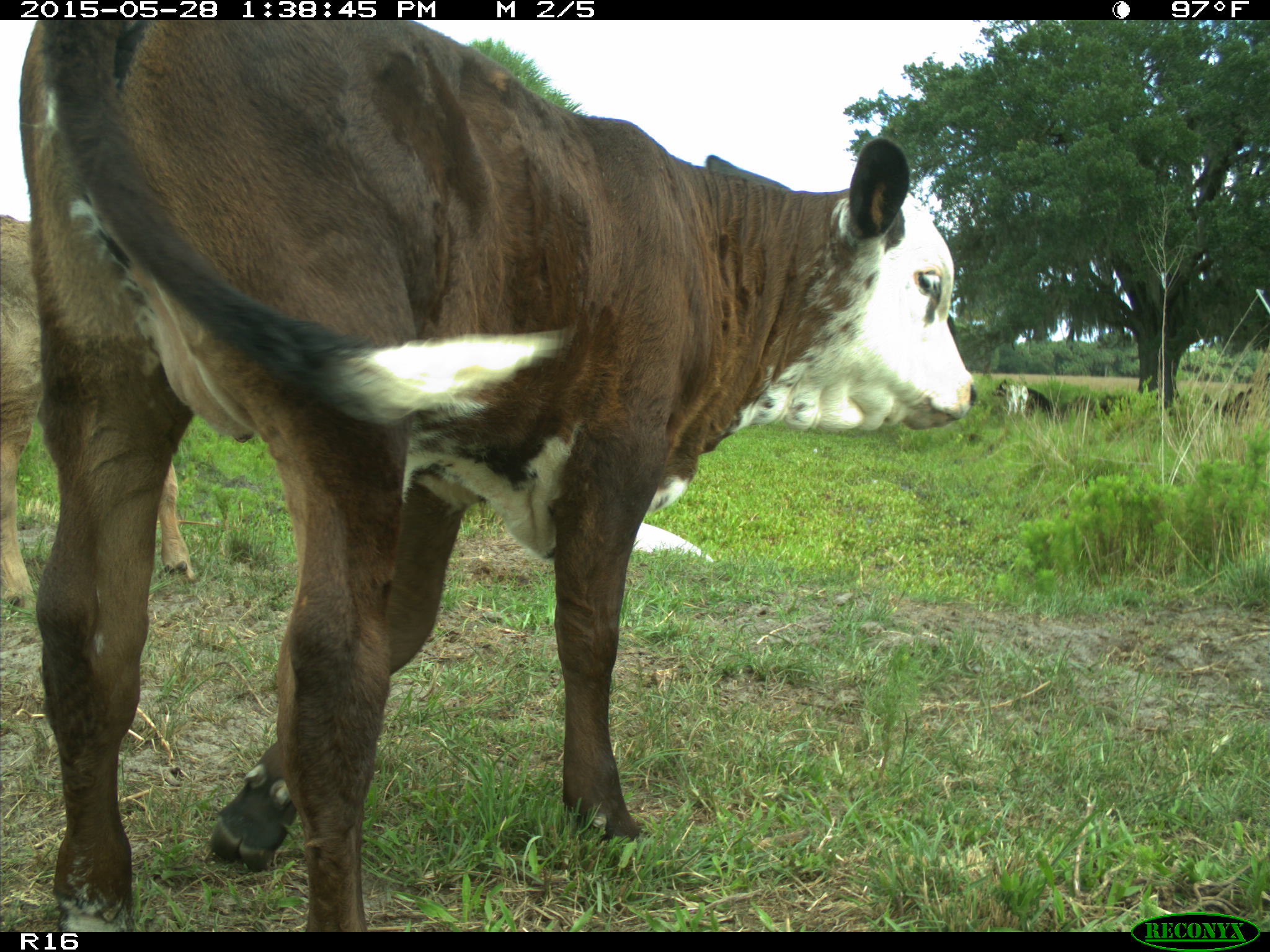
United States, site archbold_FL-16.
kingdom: Animalia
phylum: Chordata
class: Mammalia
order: Artiodactyla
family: Bovidae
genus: Bos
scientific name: Bos taurus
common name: domestic cow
Bos taurus (domestic cow).